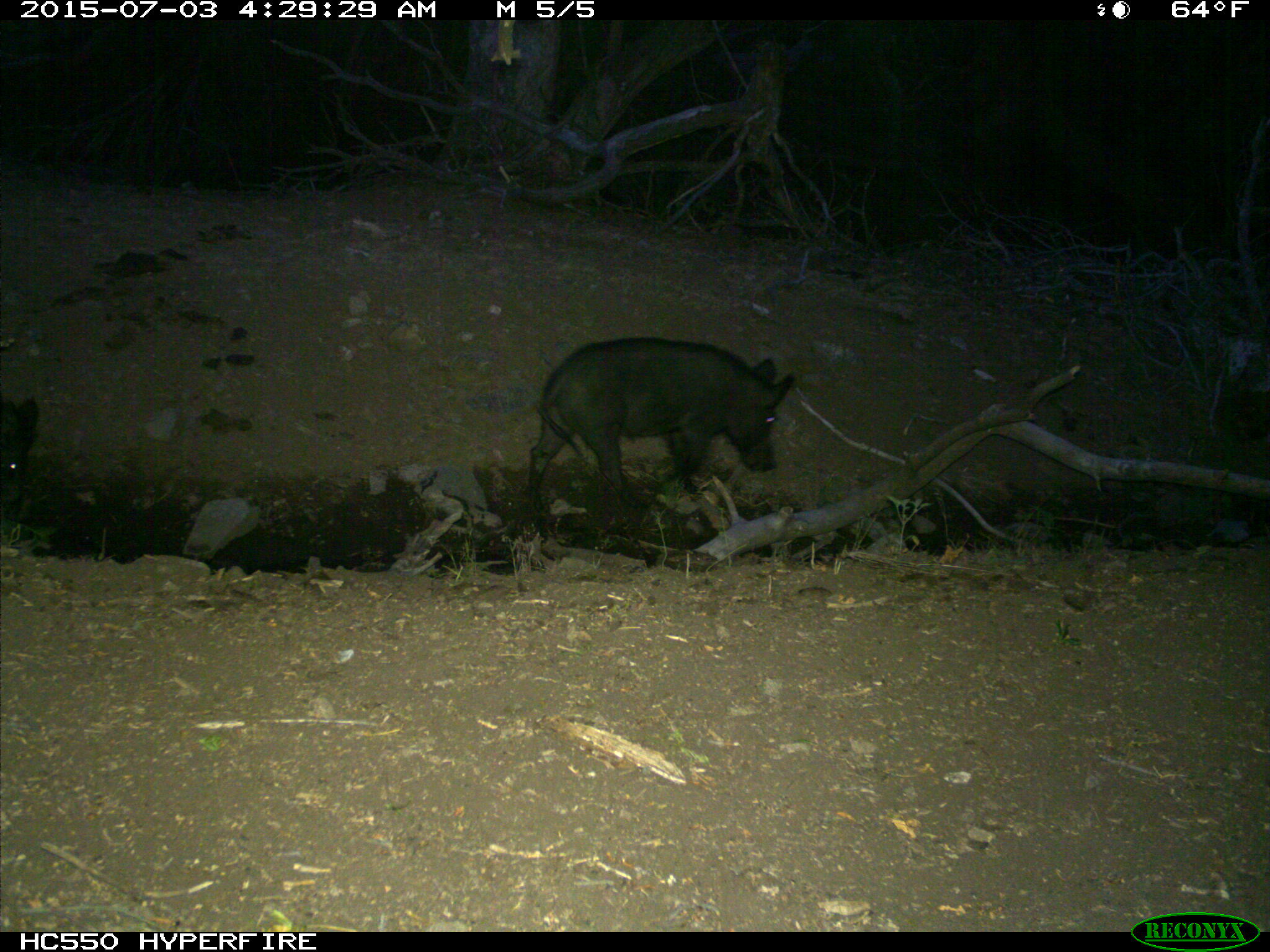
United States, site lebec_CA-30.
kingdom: Animalia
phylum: Chordata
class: Mammalia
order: Artiodactyla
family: Suidae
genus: Sus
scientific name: Sus scrofa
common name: wild boar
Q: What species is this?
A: Sus scrofa (wild boar).